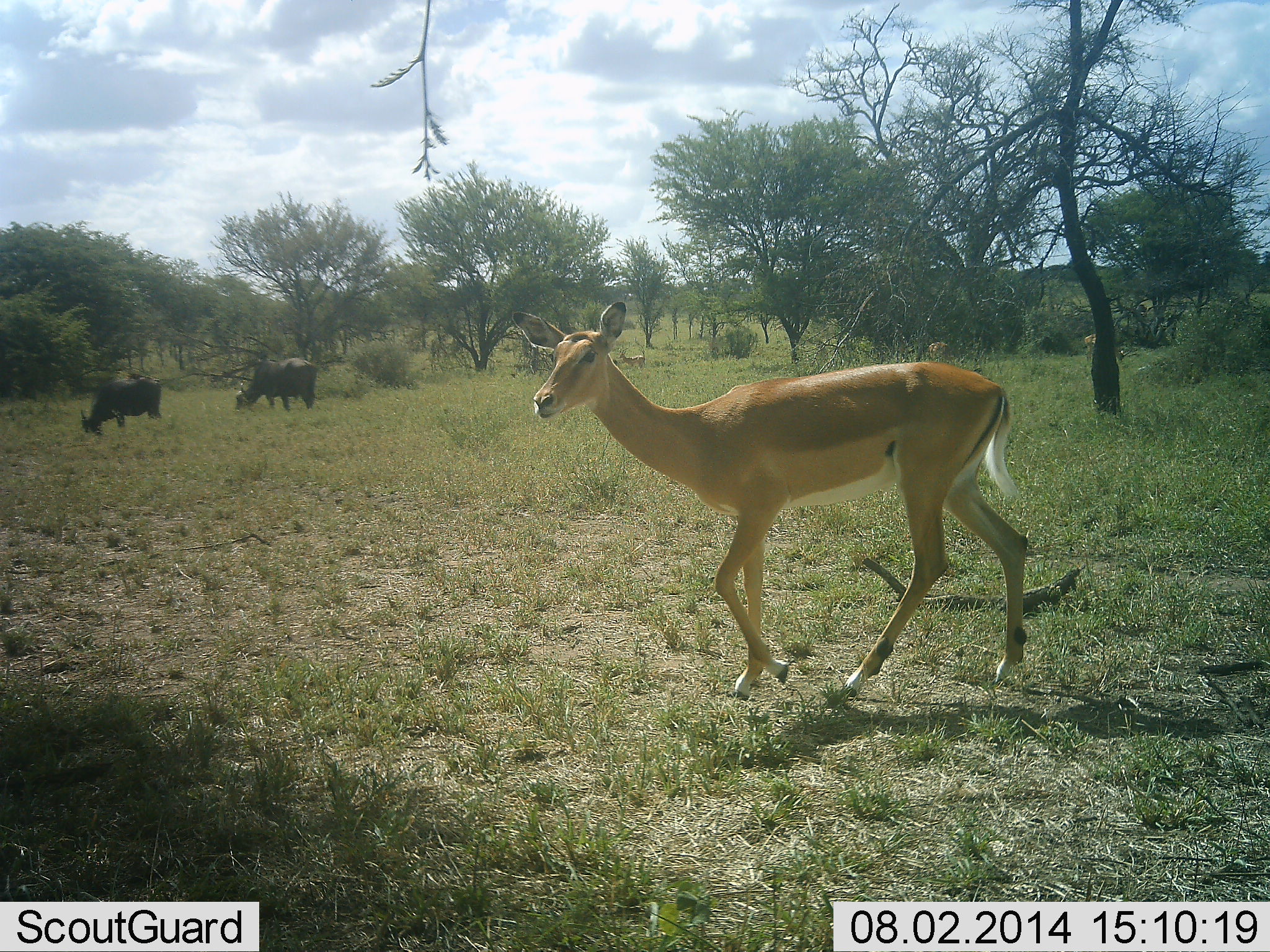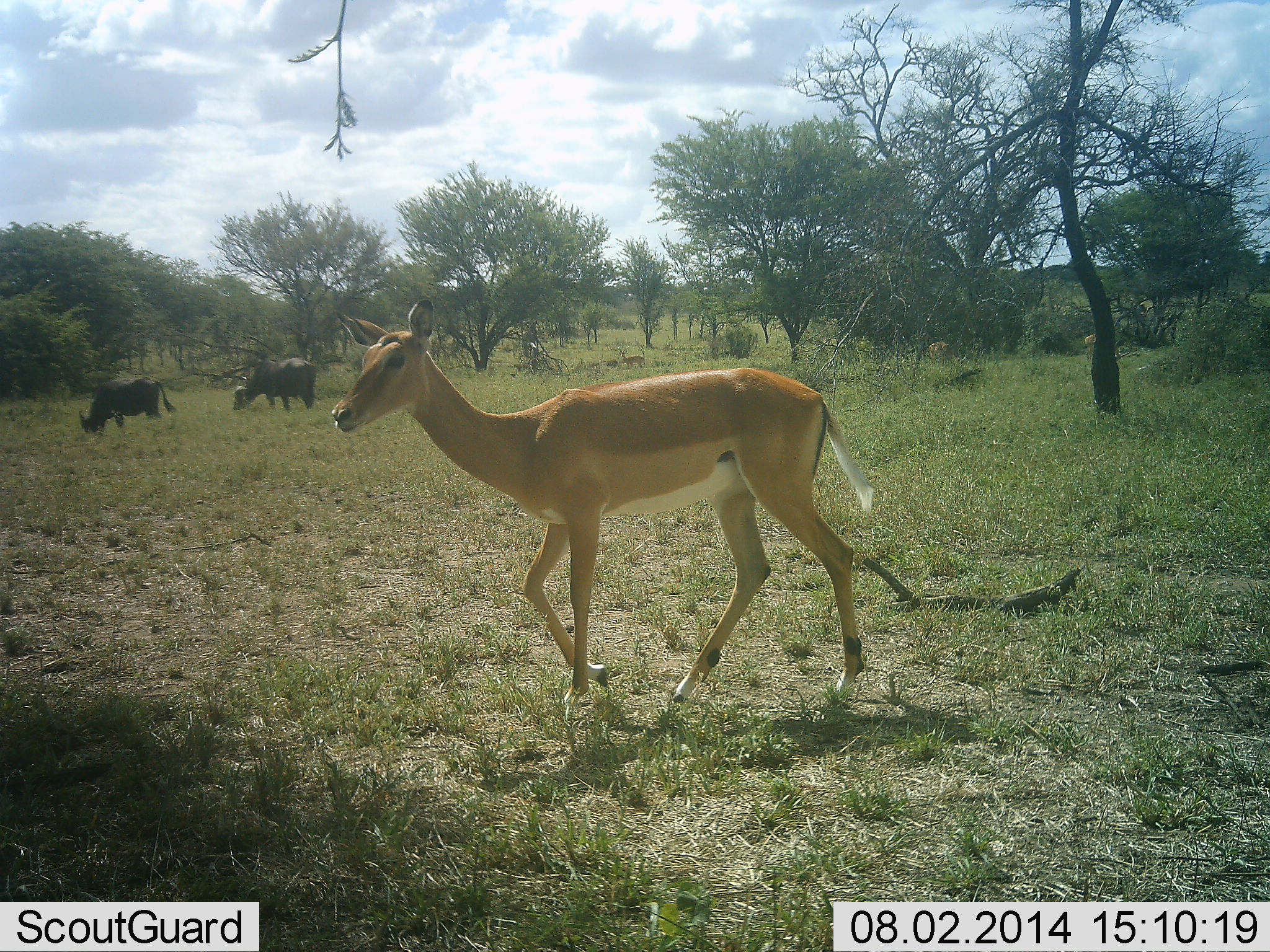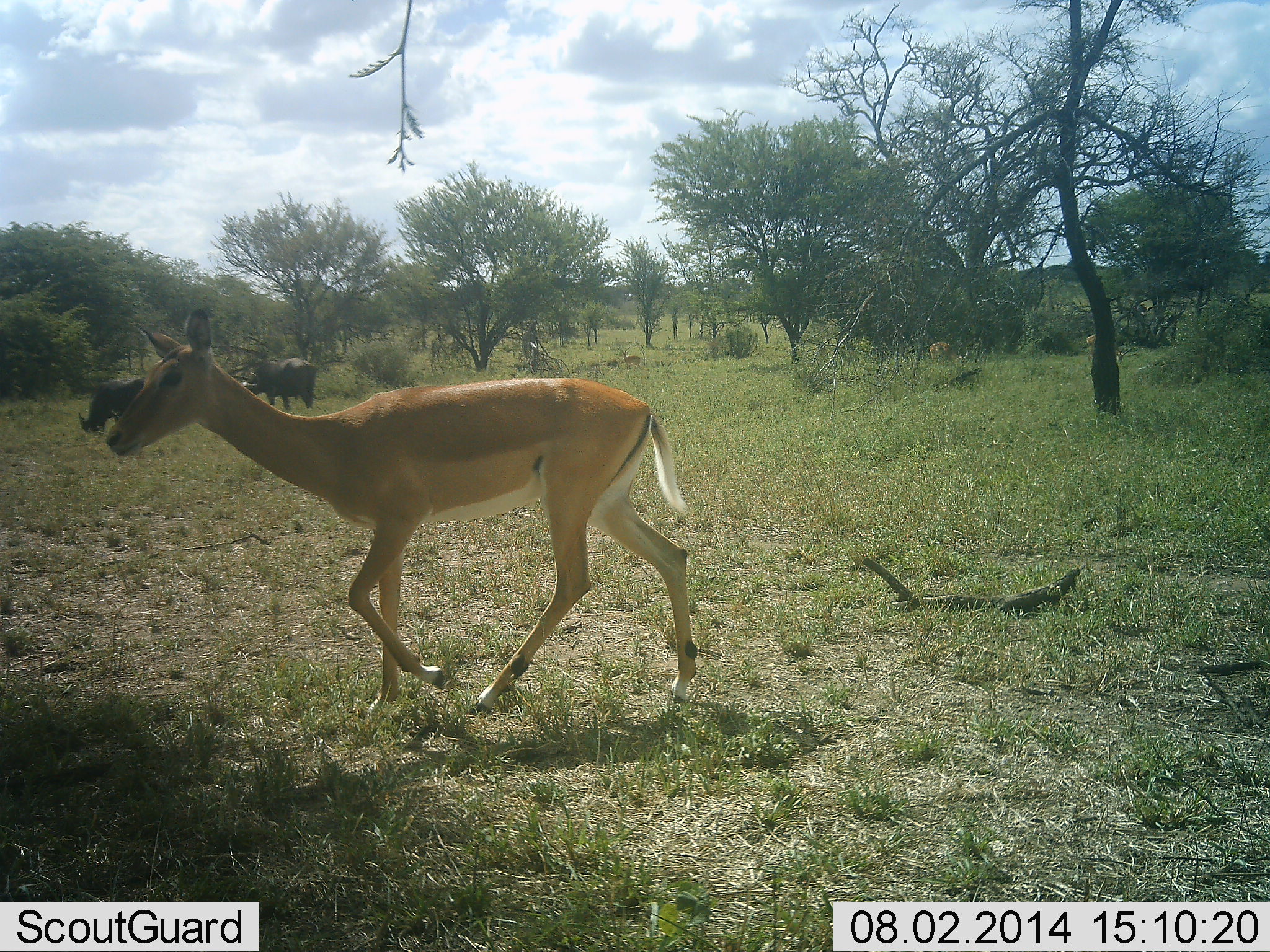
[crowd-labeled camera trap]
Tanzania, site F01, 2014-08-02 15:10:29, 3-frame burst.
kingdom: Animalia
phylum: Chordata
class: Mammalia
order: Artiodactyla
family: Bovidae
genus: Syncerus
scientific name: Syncerus caffer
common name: cape buffalo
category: buffalo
Buffalo (cape buffalo) (Syncerus caffer), count 2. Behavior (volunteer vote fractions): standing 17%, resting 0%, moving 0%, interacting 0%. Young present (vote fraction): 0%. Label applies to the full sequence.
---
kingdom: Animalia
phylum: Chordata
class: Mammalia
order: Artiodactyla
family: Bovidae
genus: Aepyceros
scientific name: Aepyceros melampus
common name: impala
Impala (Aepyceros melampus), count 3. Behavior (volunteer vote fractions): standing 0%, resting 0%, moving 100%, interacting 0%. Young present (vote fraction): 0%. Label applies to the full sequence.